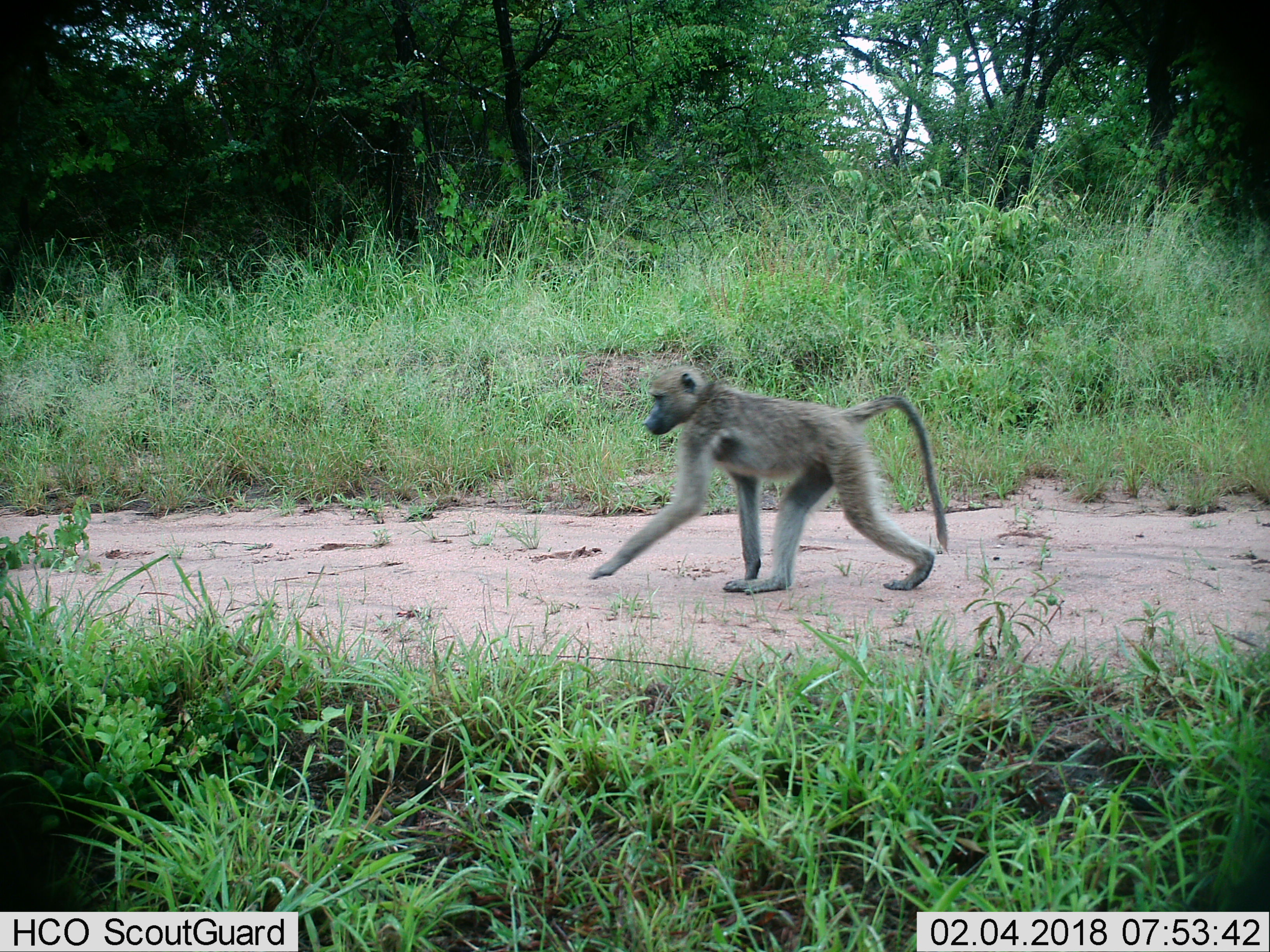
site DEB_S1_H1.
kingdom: Animalia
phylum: Chordata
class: Mammalia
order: Primates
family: Cercopithecidae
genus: Papio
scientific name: Papio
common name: baboon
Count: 1.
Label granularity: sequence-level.